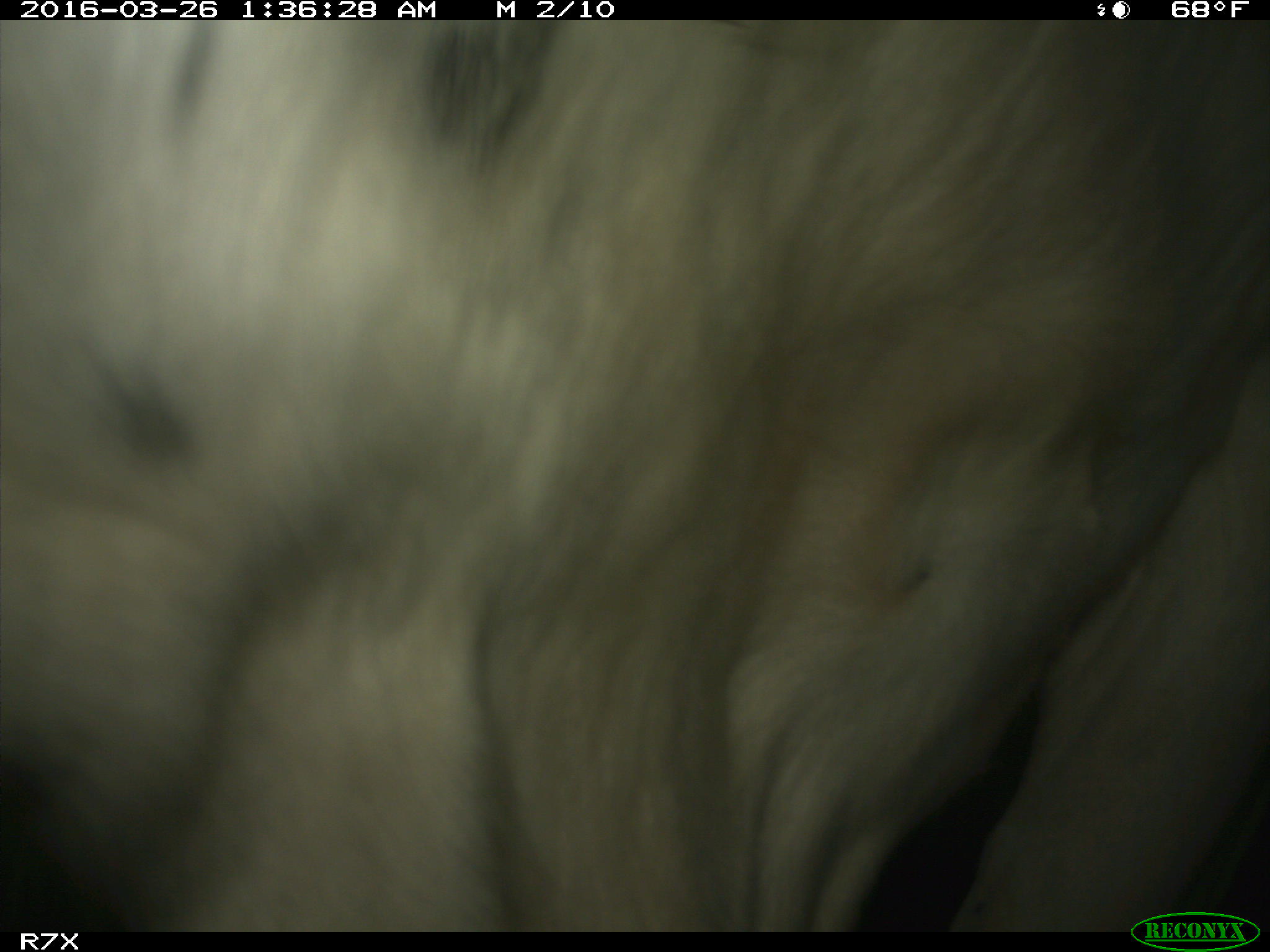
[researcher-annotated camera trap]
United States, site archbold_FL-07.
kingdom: Animalia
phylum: Chordata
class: Mammalia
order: Artiodactyla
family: Bovidae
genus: Bos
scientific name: Bos taurus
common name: domestic cow